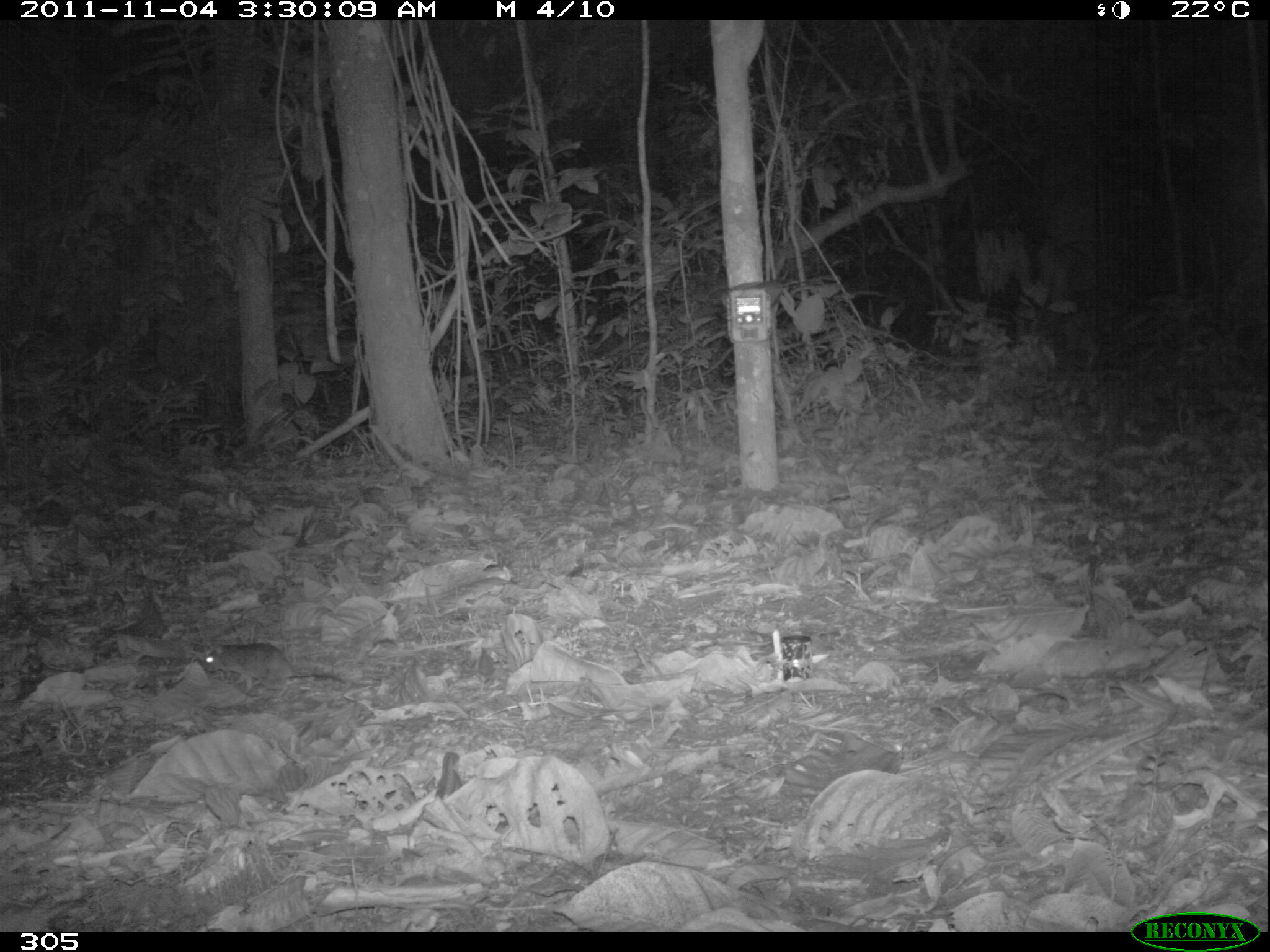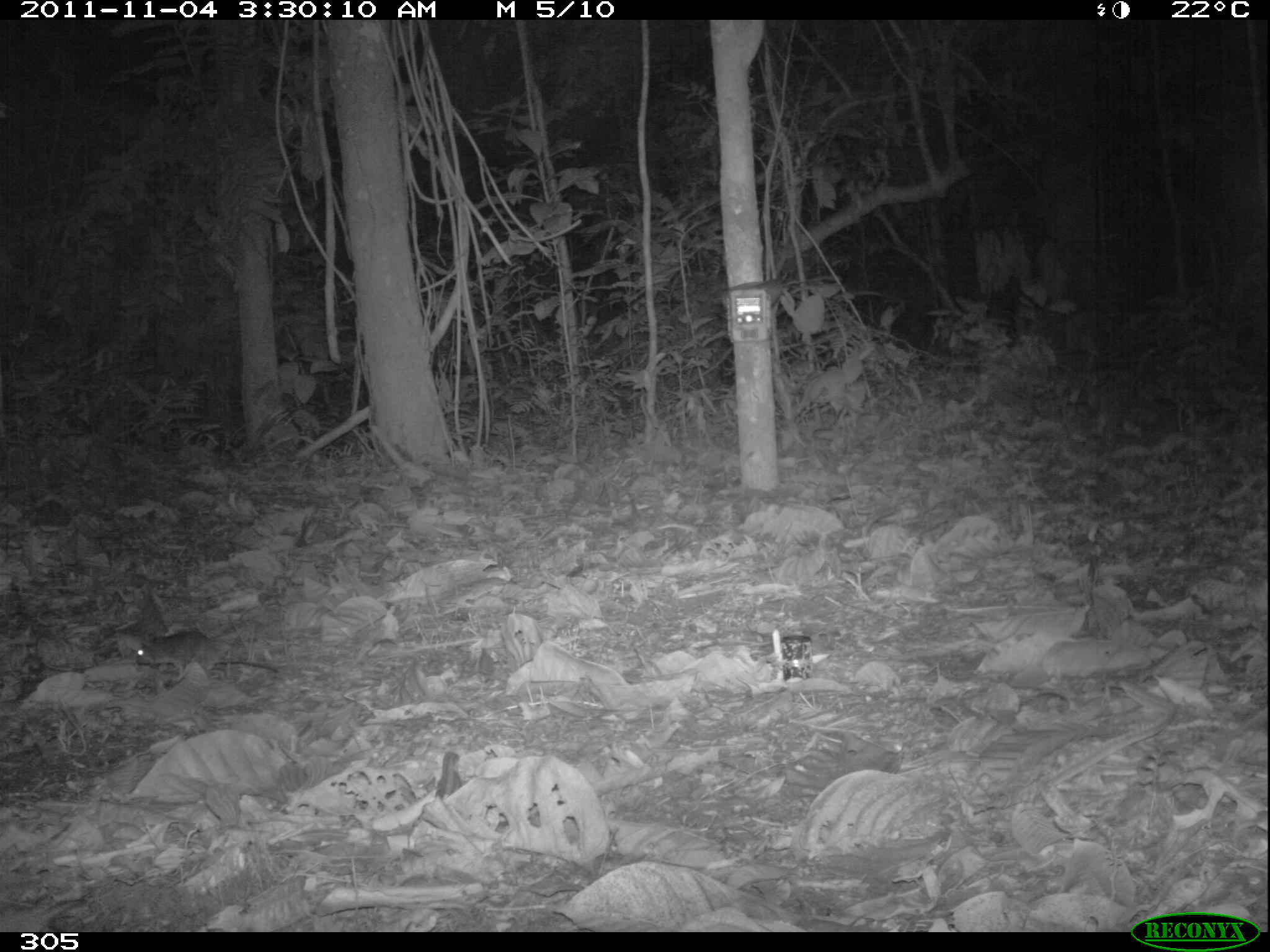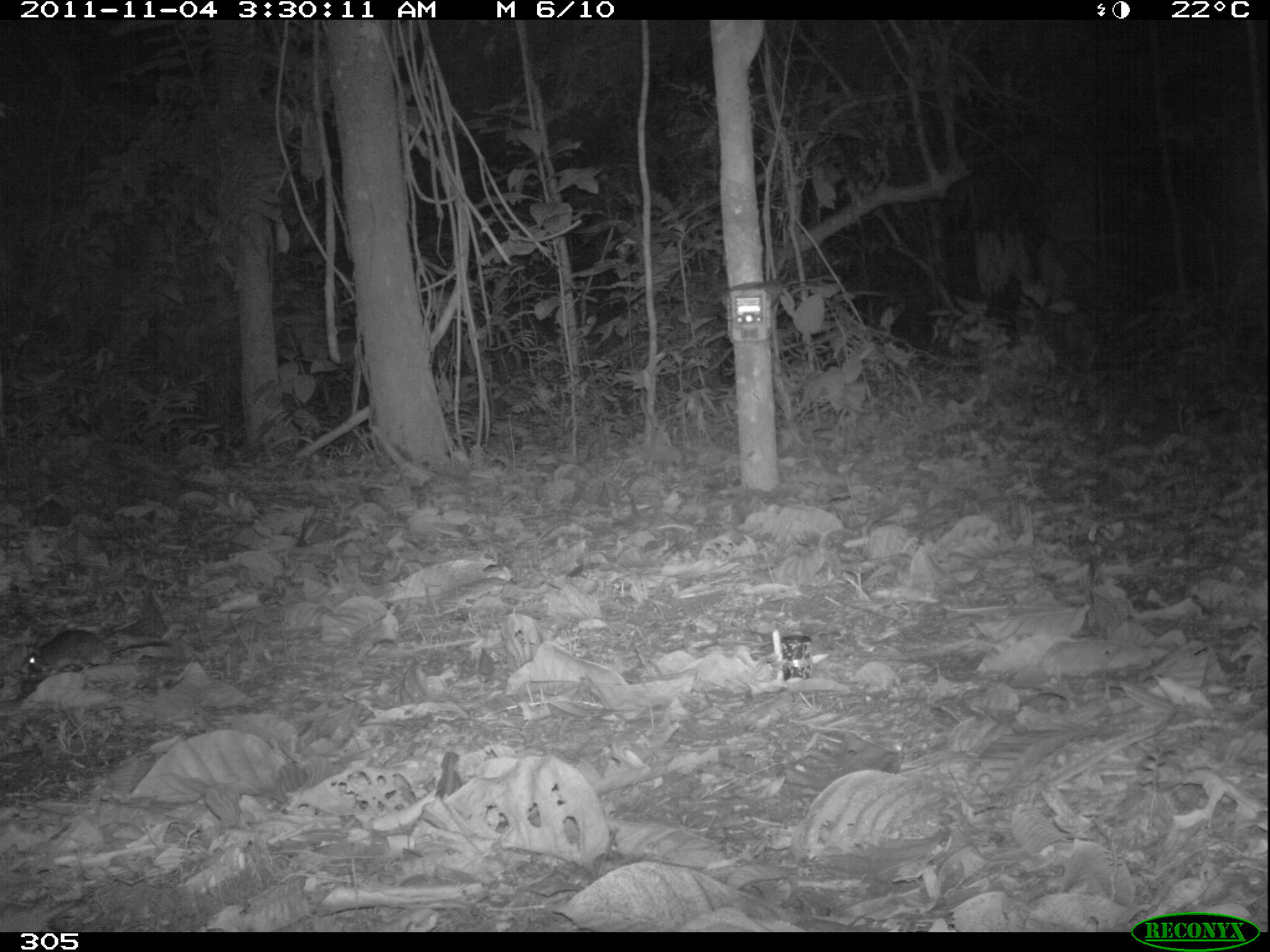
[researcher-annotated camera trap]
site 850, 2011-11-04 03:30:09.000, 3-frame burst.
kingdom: Animalia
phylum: Chordata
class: Mammalia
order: Rodentia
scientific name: Rodentia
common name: rodents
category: unknown rodent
Unknown rodent (rodents) (Rodentia).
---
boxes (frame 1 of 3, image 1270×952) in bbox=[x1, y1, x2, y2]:
unknown rodent: bbox=[203, 642, 343, 701]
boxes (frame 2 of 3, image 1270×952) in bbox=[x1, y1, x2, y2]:
unknown rodent: bbox=[136, 628, 280, 689]